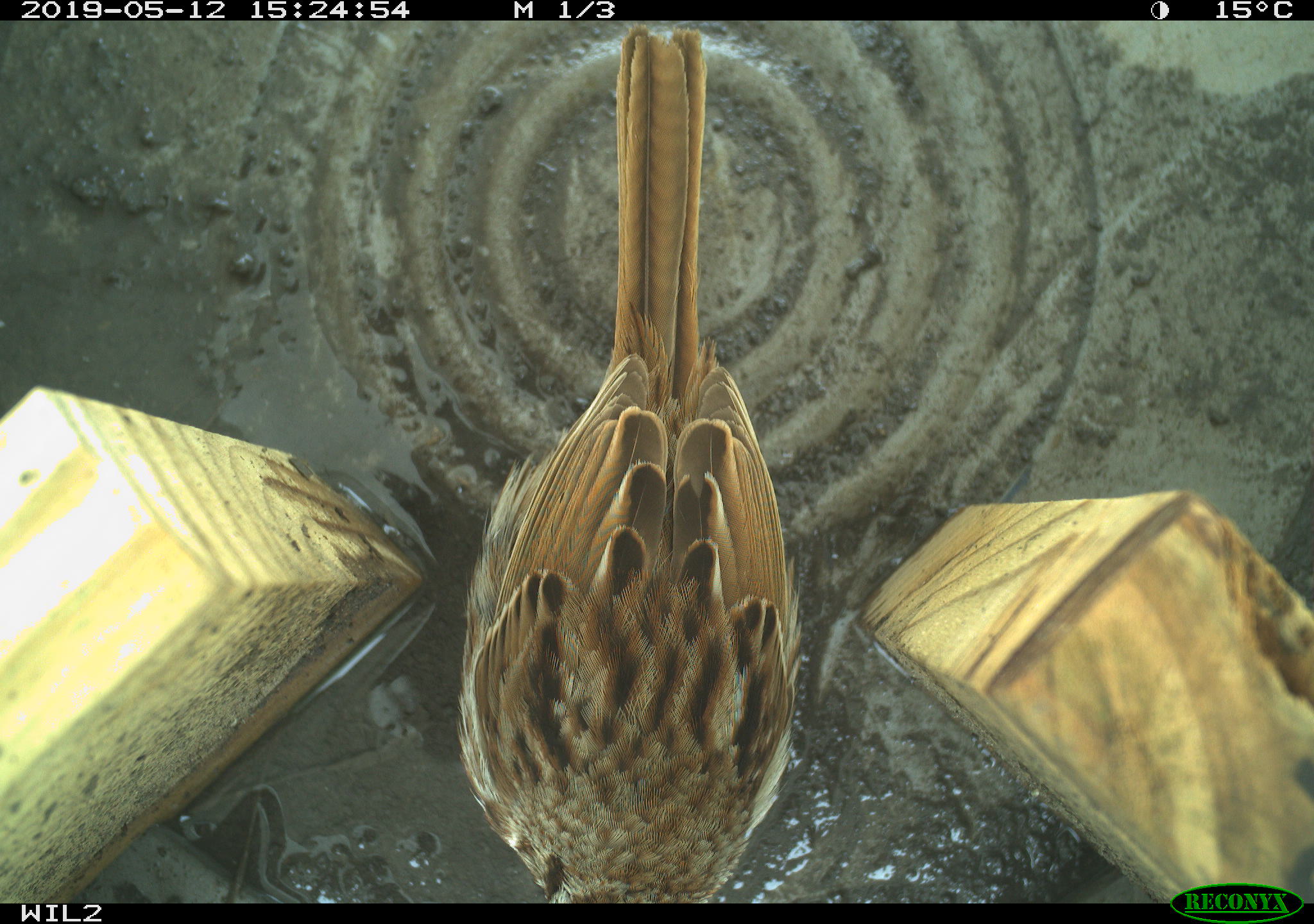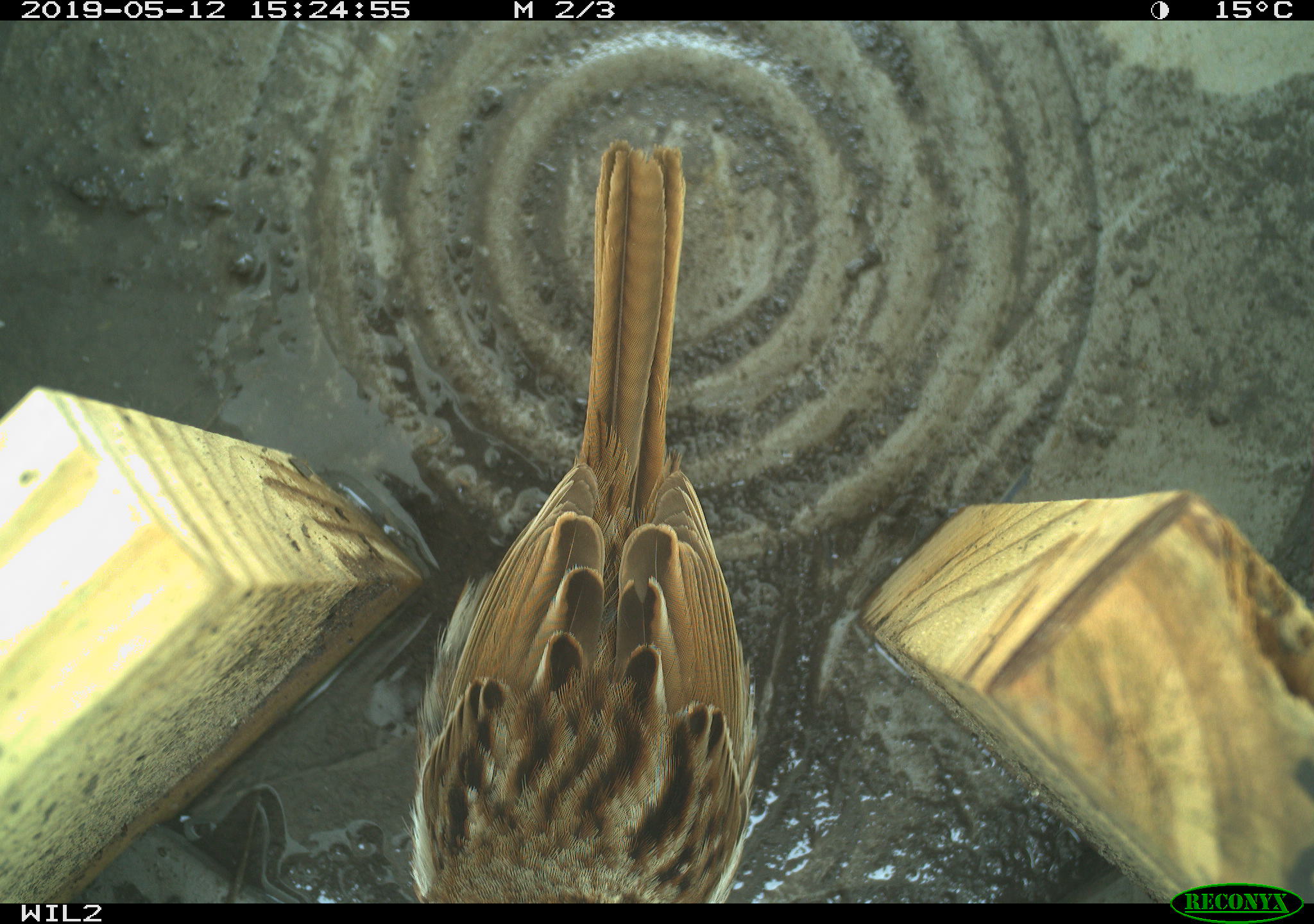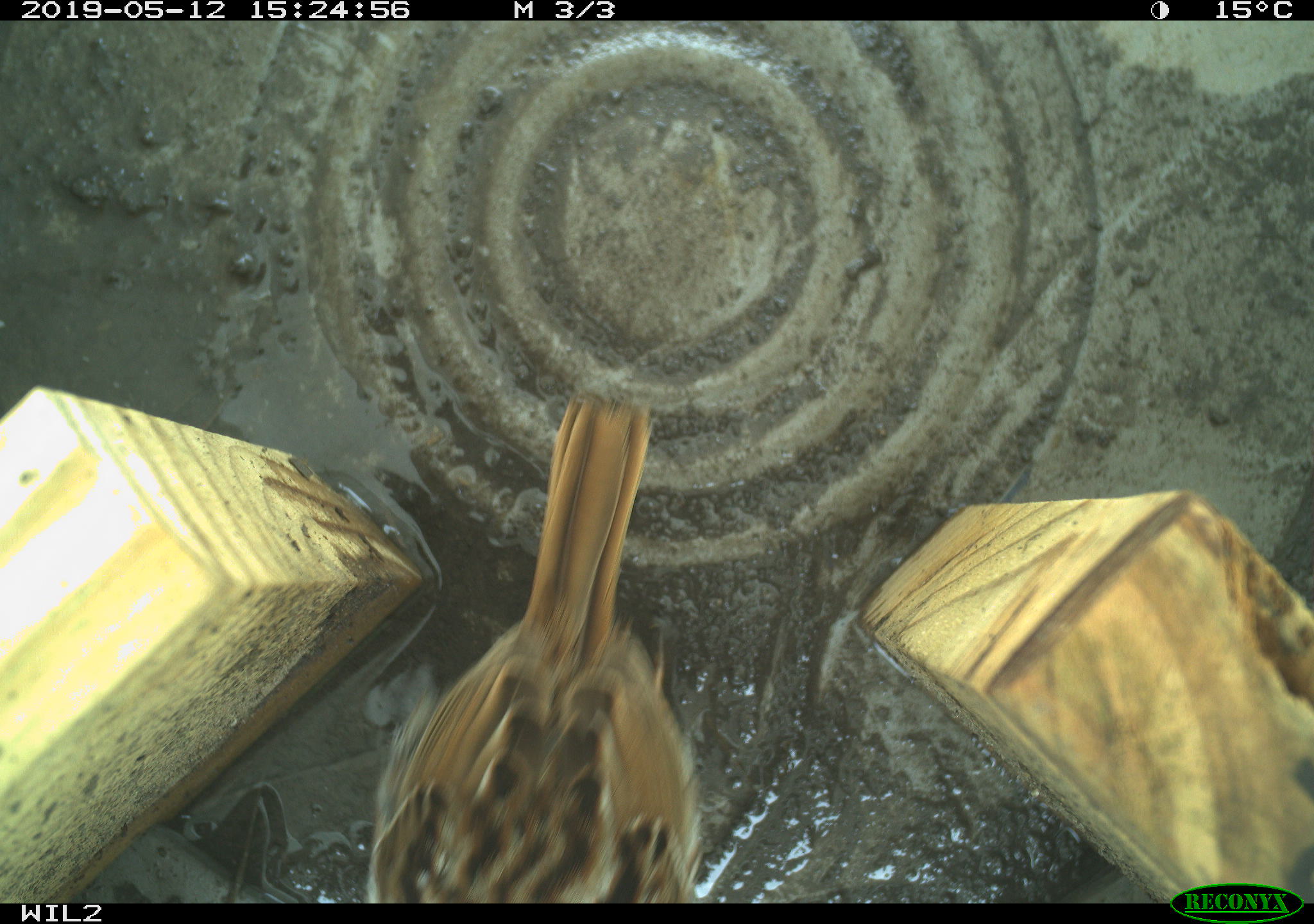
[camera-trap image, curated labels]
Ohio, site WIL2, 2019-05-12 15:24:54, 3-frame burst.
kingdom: Animalia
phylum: Chordata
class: Aves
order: Passeriformes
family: Passerellidae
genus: Melospiza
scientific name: Melospiza melodia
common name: song sparrow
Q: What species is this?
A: Song sparrow (Melospiza melodia).